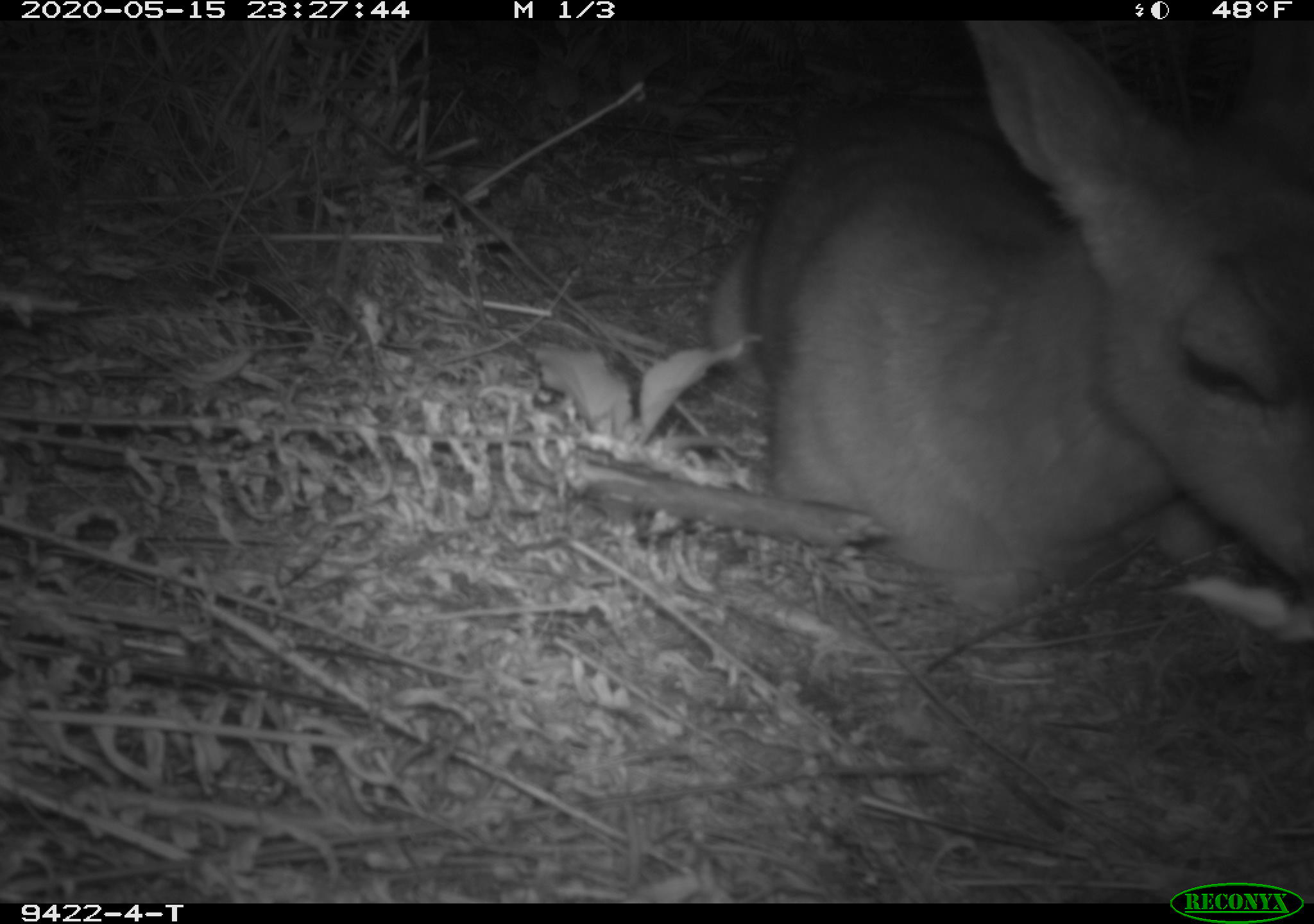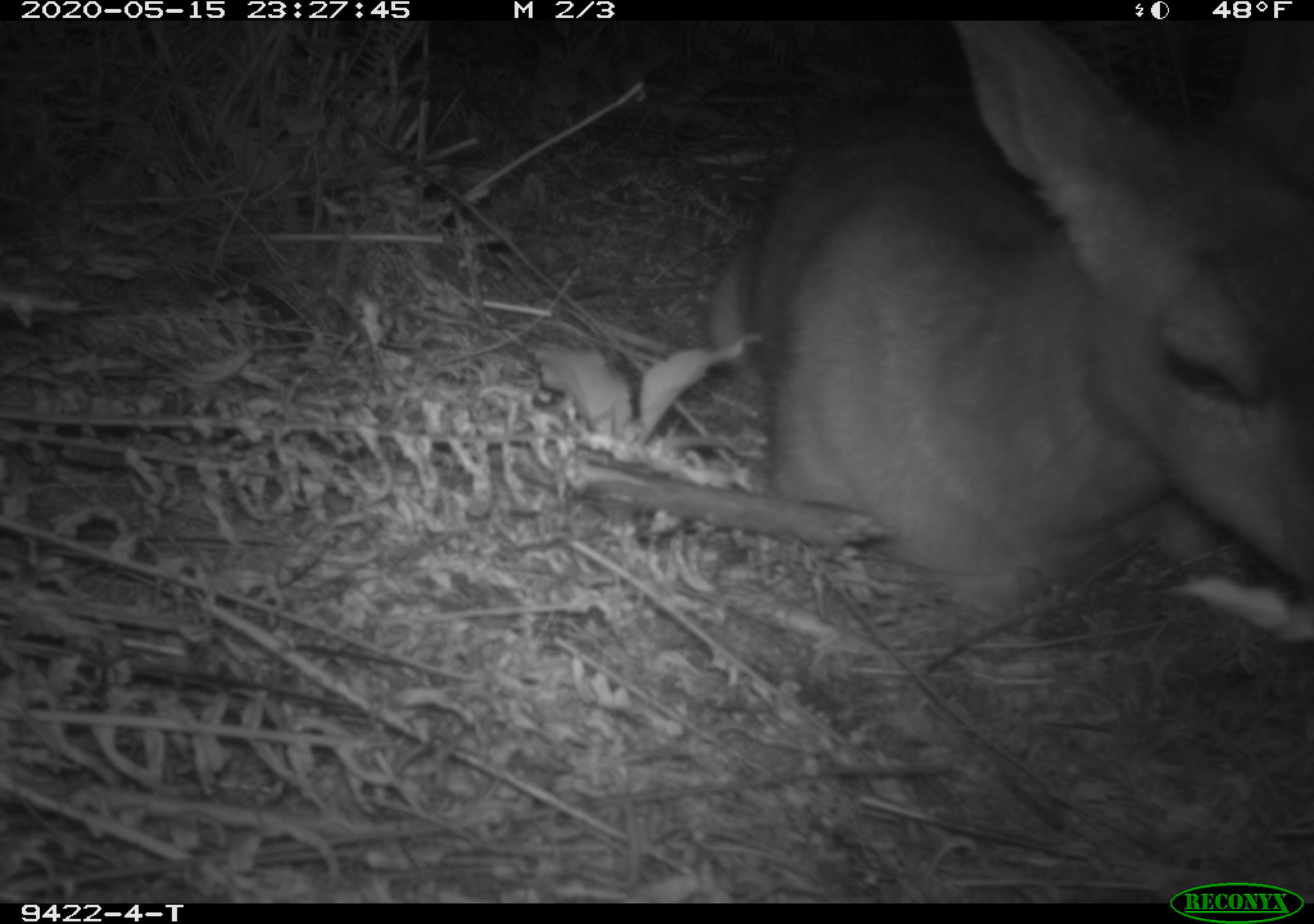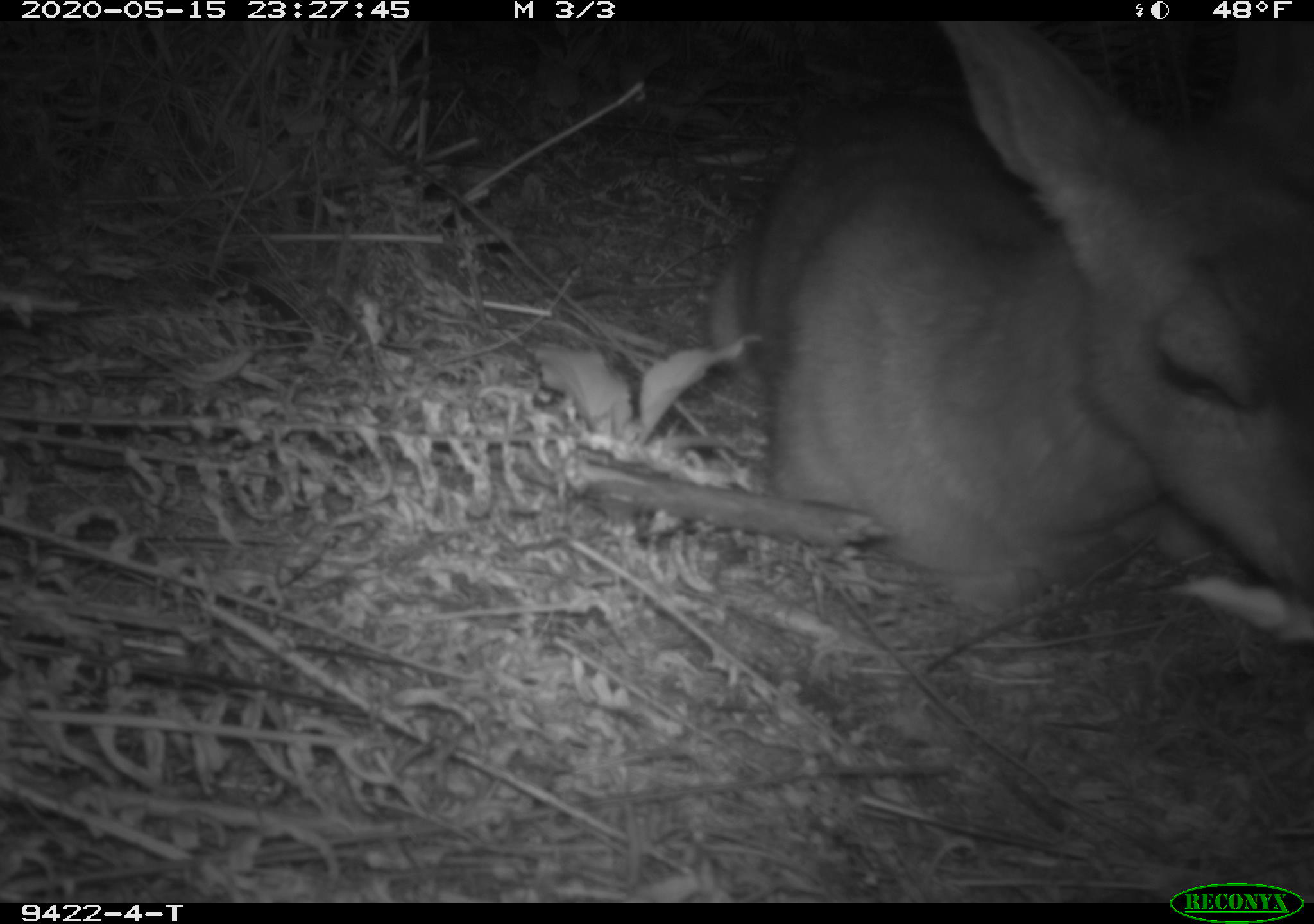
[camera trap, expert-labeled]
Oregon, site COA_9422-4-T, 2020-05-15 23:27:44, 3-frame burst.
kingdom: Animalia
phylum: Chordata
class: Mammalia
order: Artiodactyla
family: Cervidae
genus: Odocoileus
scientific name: Odocoileus hemionus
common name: black-tailed deer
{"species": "black-tailed deer (Odocoileus hemionus)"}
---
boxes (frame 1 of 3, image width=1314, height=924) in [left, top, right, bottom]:
black-tailed deer: [696, 35, 1305, 625]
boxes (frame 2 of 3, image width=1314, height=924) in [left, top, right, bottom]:
black-tailed deer: [698, 33, 1307, 602]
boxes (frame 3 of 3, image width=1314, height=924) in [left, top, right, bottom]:
black-tailed deer: [693, 24, 1309, 634]